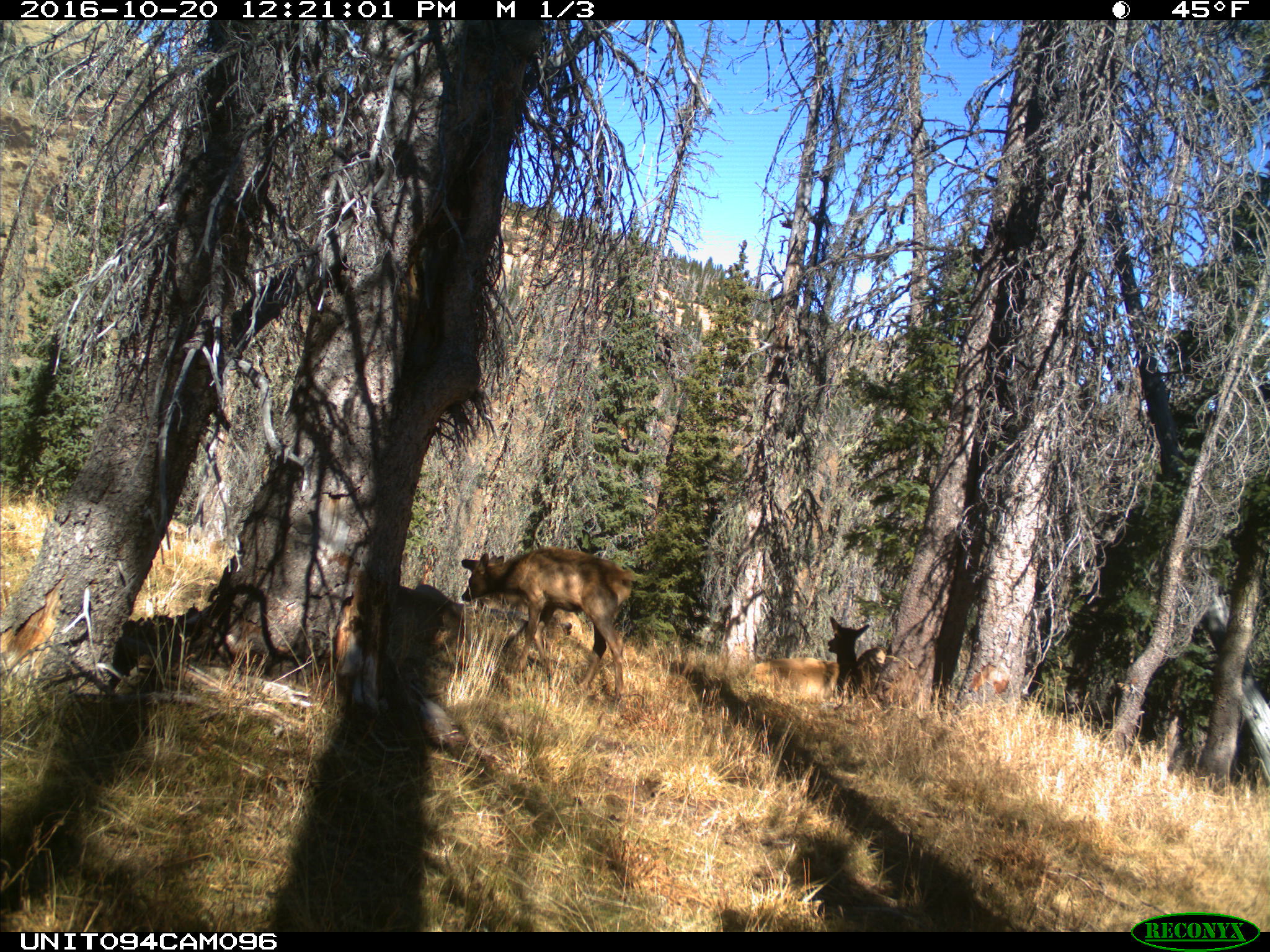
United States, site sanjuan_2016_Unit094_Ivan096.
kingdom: Animalia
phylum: Chordata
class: Mammalia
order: Artiodactyla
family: Cervidae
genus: Cervus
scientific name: Cervus elaphus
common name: red deer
Cervus elaphus (red deer).